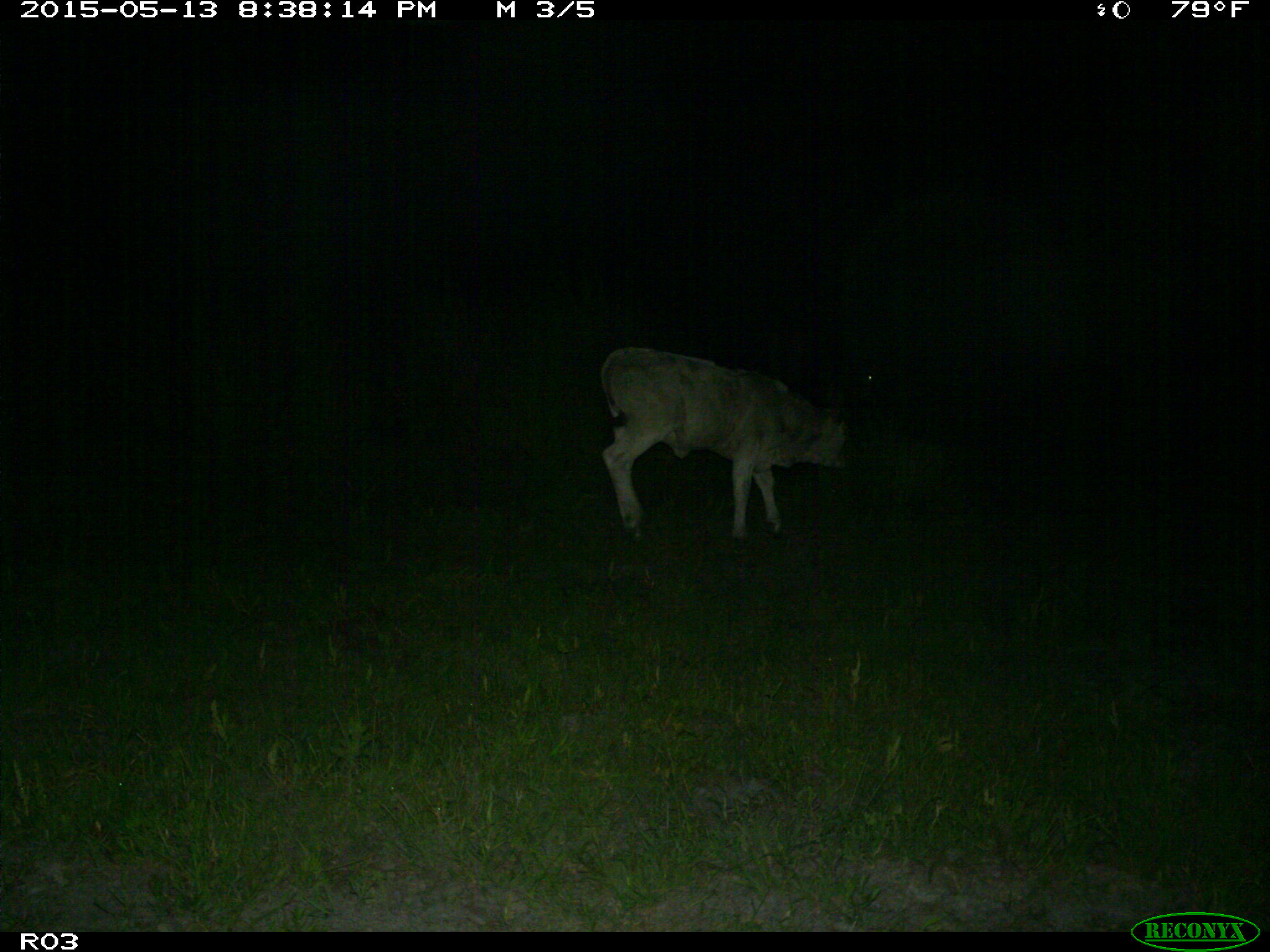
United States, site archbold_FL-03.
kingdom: Animalia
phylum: Chordata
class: Mammalia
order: Artiodactyla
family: Bovidae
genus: Bos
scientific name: Bos taurus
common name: domestic cow